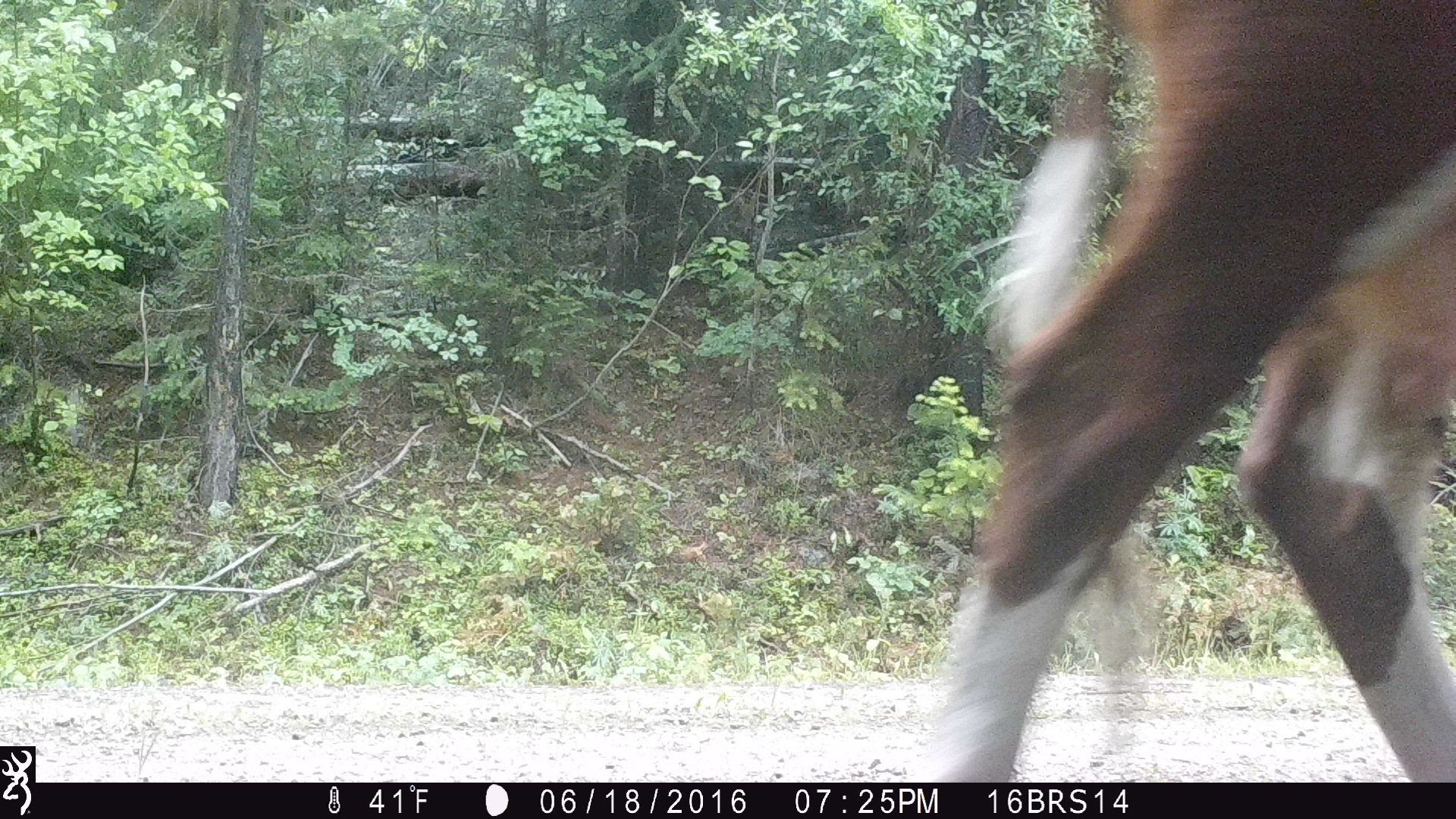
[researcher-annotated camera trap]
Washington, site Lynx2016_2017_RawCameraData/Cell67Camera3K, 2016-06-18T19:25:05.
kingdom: Animalia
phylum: Chordata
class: Mammalia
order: Artiodactyla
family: Bovidae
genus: Bos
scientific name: Bos taurus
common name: domestic cattle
Domestic cattle (Bos taurus). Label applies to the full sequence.